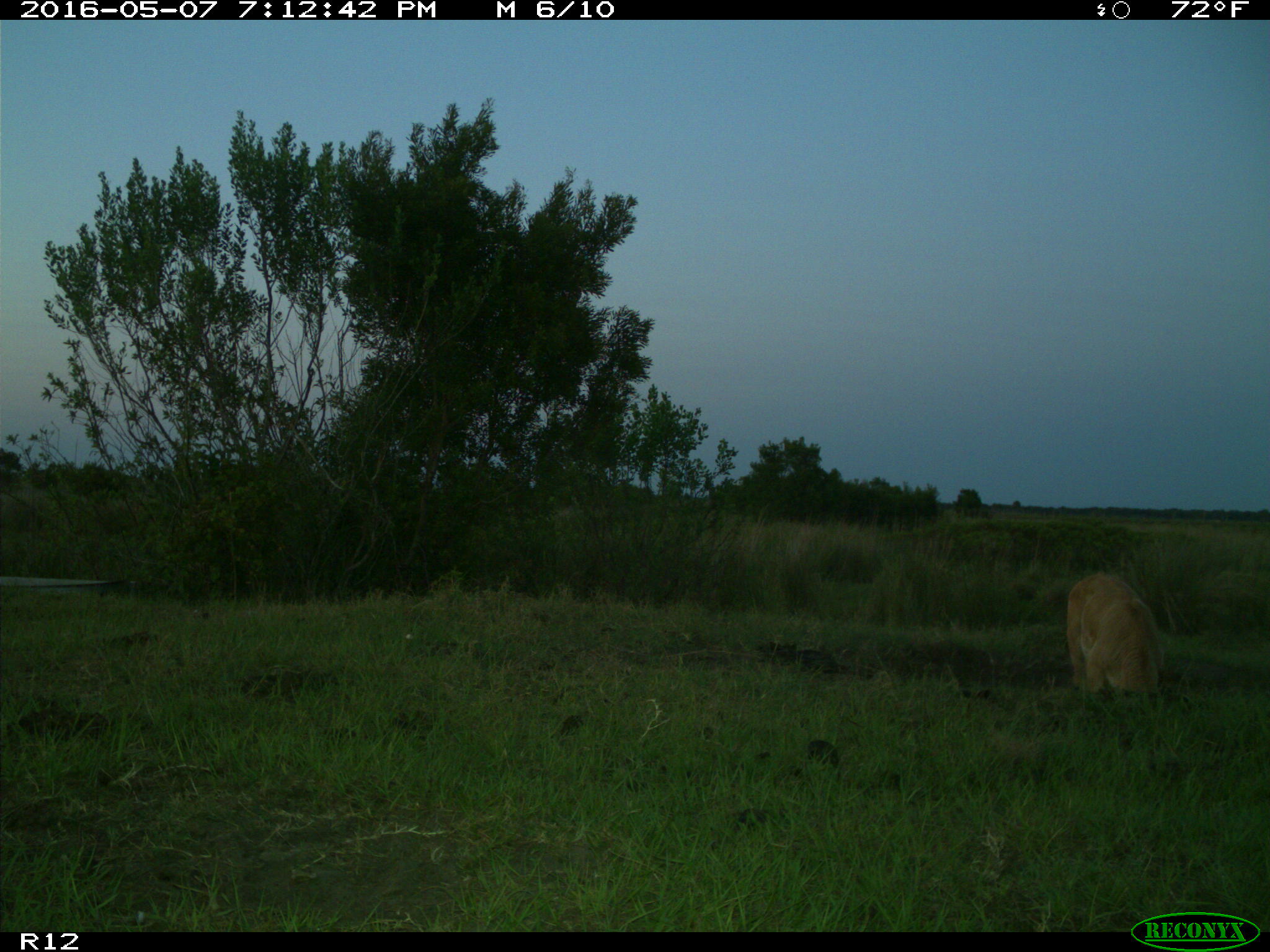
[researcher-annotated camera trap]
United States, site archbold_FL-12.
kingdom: Animalia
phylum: Chordata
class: Mammalia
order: Artiodactyla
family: Bovidae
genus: Bos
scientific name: Bos taurus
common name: domestic cow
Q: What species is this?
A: Bos taurus (domestic cow).